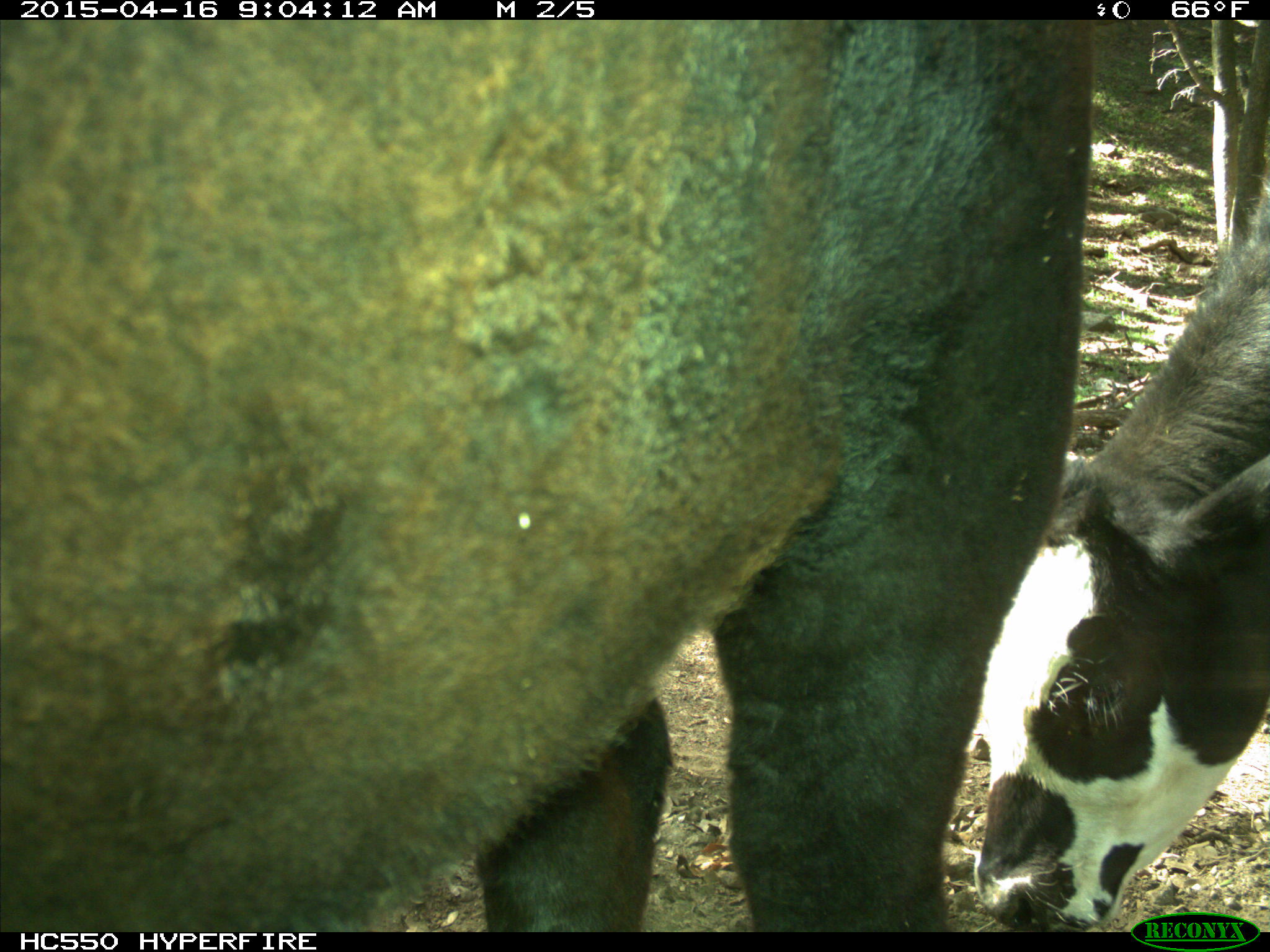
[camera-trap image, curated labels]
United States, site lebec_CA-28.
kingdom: Animalia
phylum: Chordata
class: Mammalia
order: Artiodactyla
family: Bovidae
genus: Bos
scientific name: Bos taurus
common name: domestic cow